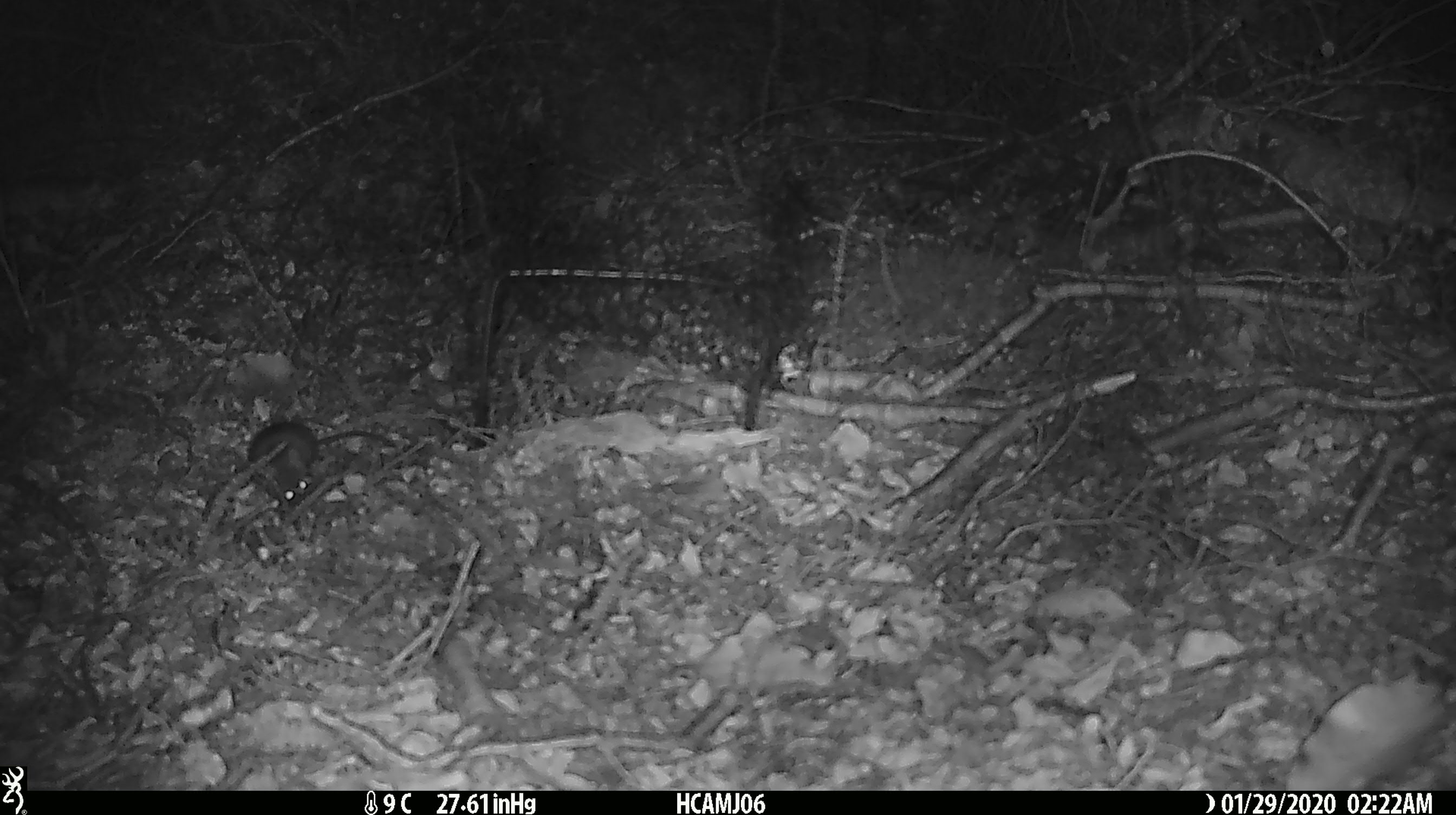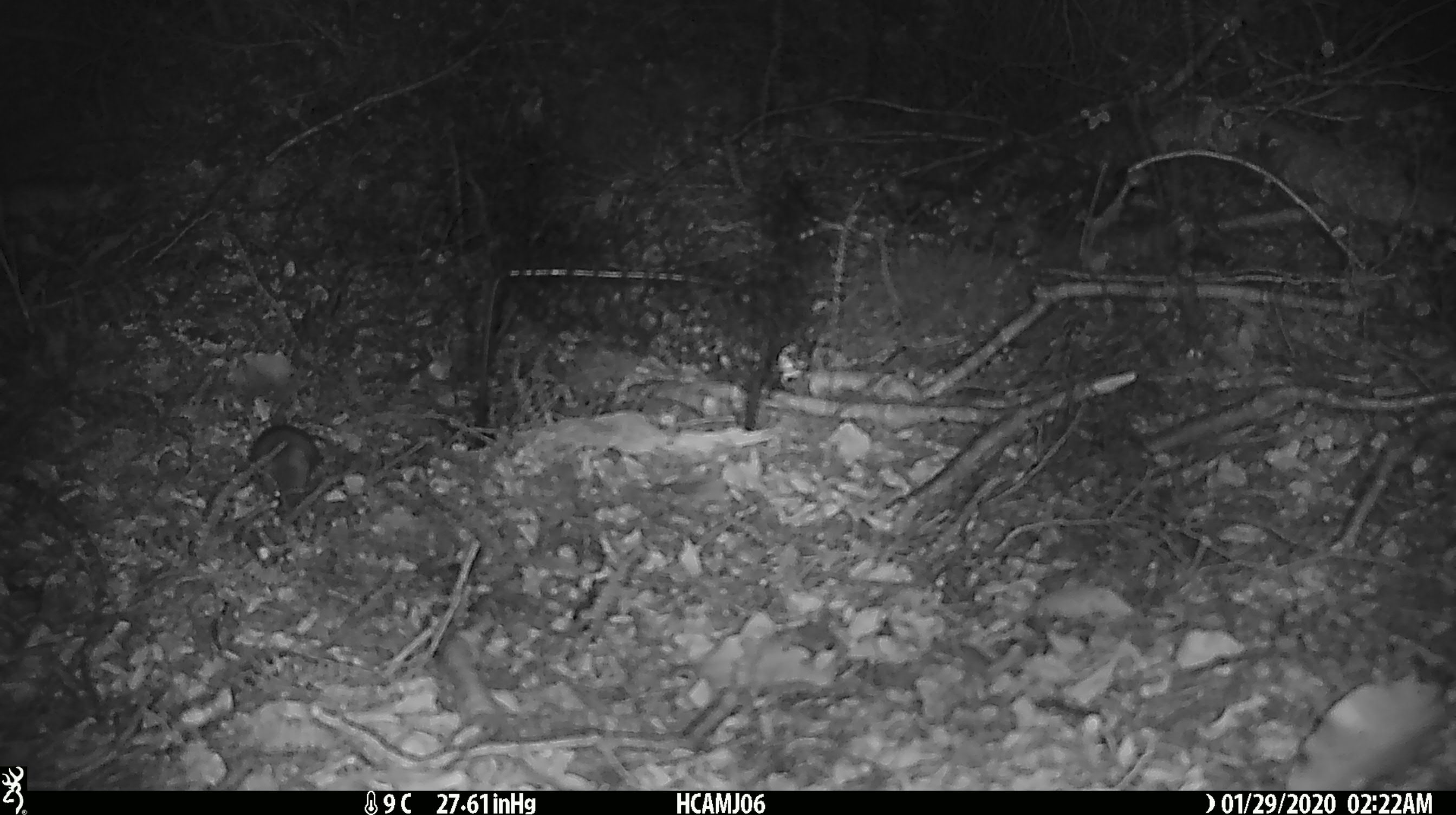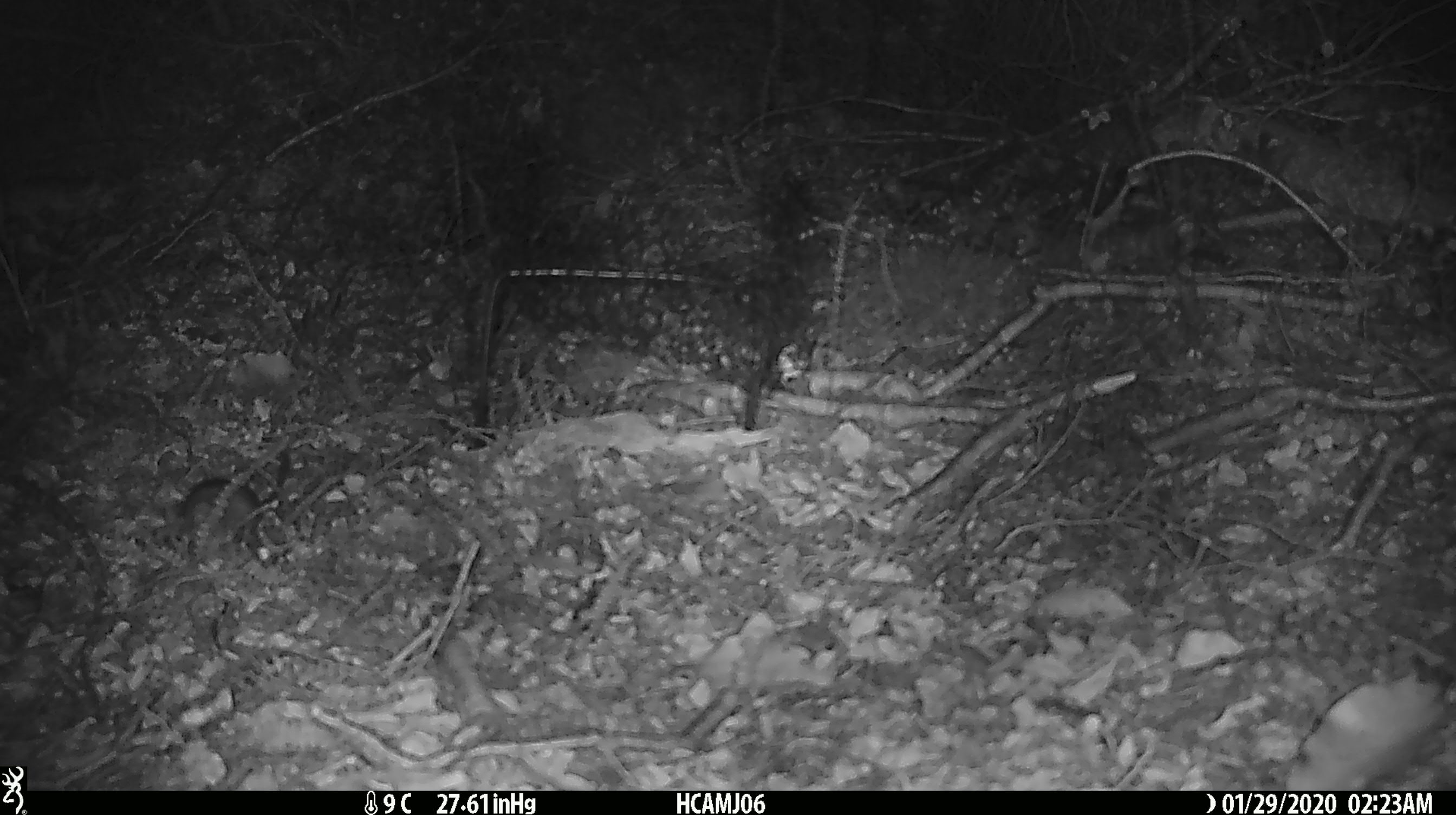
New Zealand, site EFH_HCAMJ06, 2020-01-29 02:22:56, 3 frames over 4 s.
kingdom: Animalia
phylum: Chordata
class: Mammalia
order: Rodentia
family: Muridae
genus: Mus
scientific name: Mus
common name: mouse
Mouse (Mus).